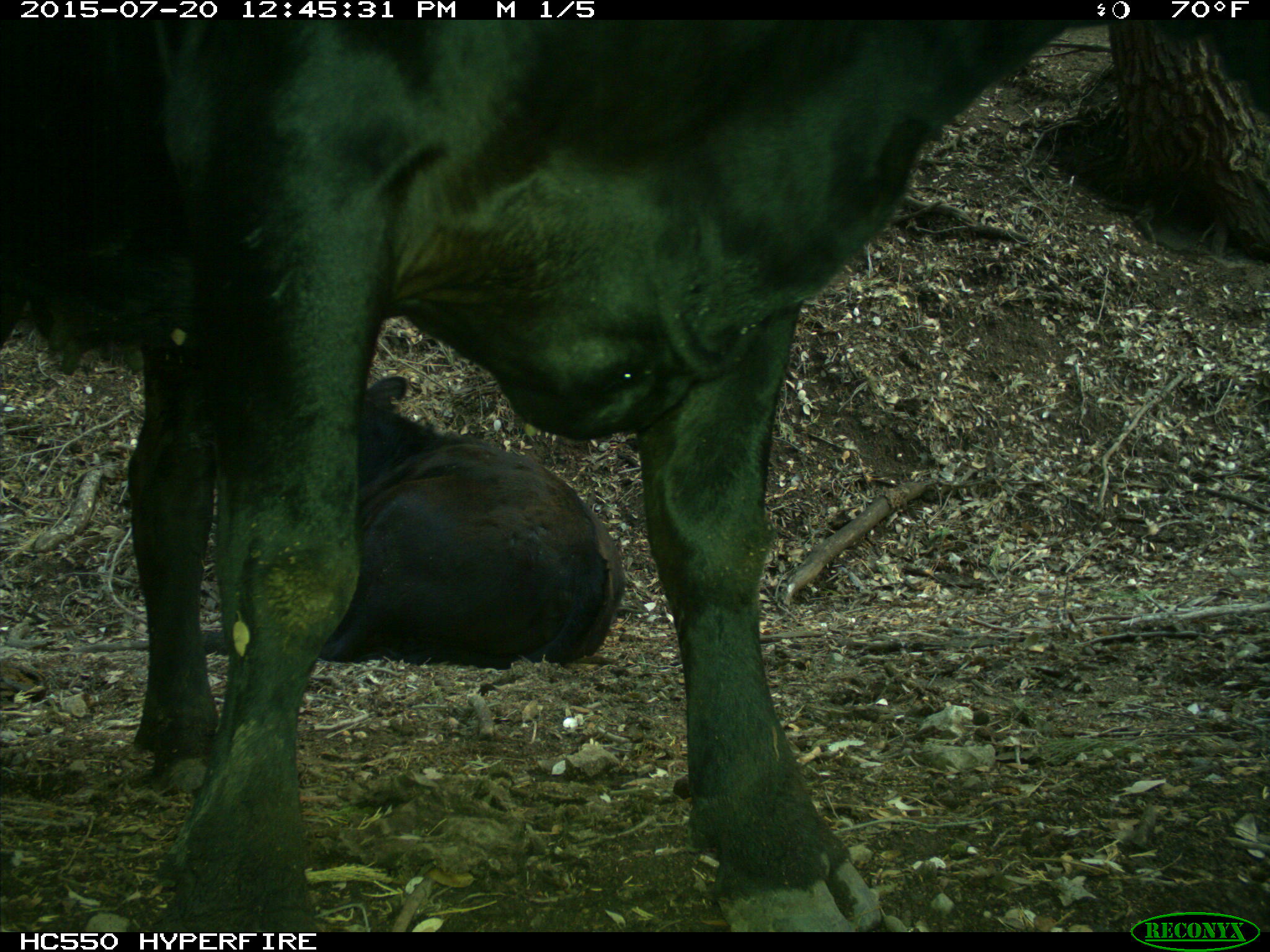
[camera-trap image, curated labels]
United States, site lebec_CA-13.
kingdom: Animalia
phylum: Chordata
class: Mammalia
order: Artiodactyla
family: Bovidae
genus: Bos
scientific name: Bos taurus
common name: domestic cow